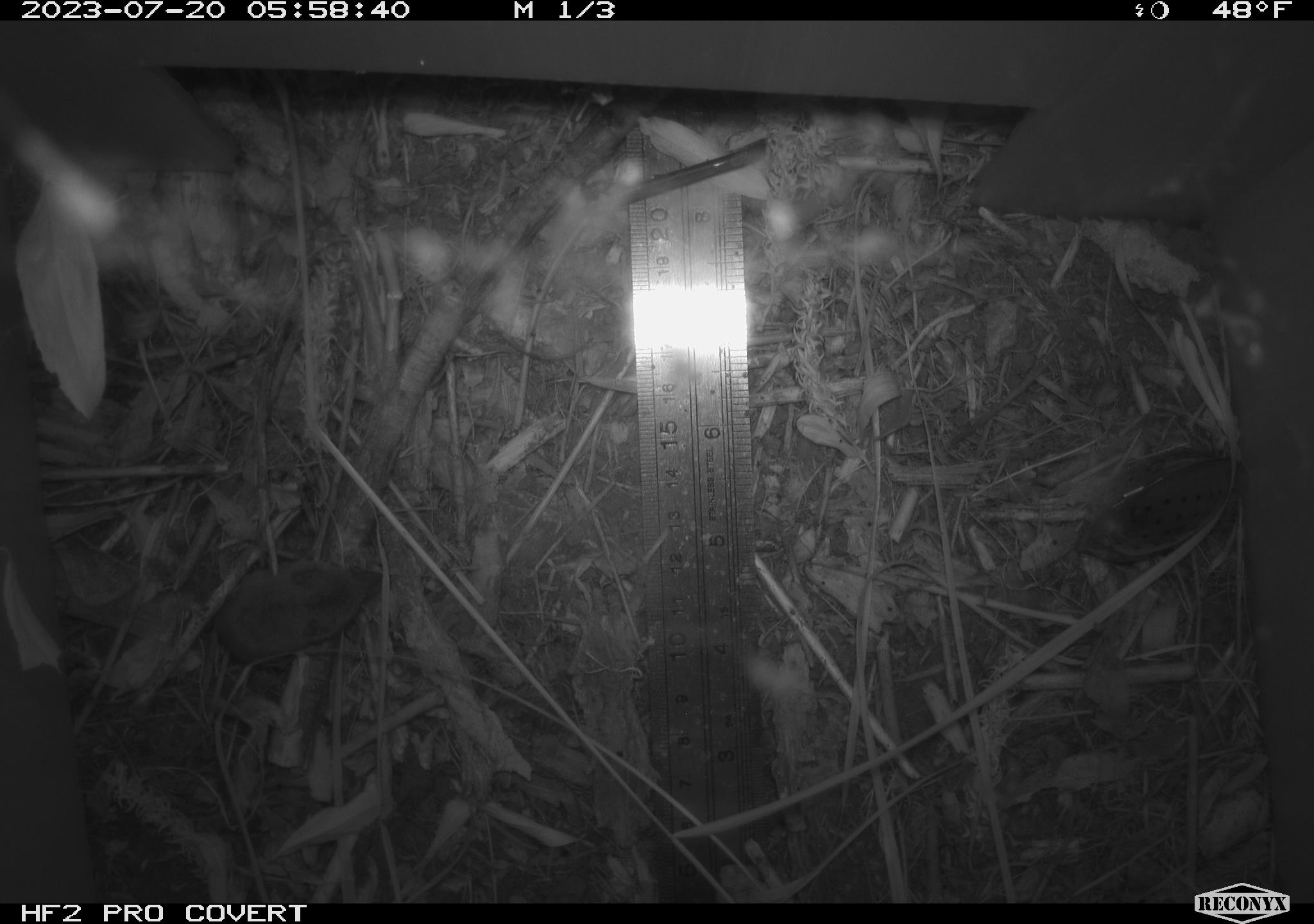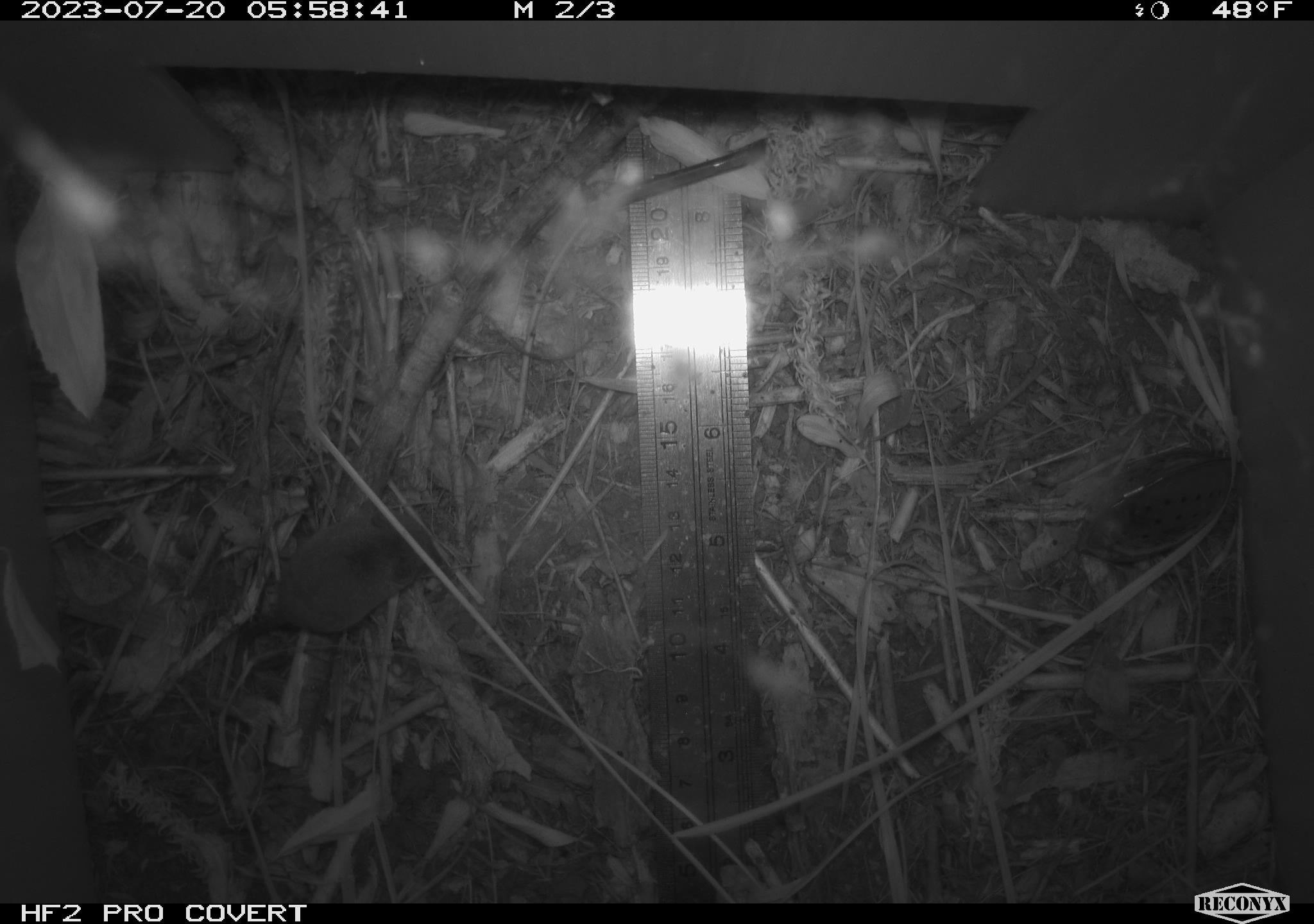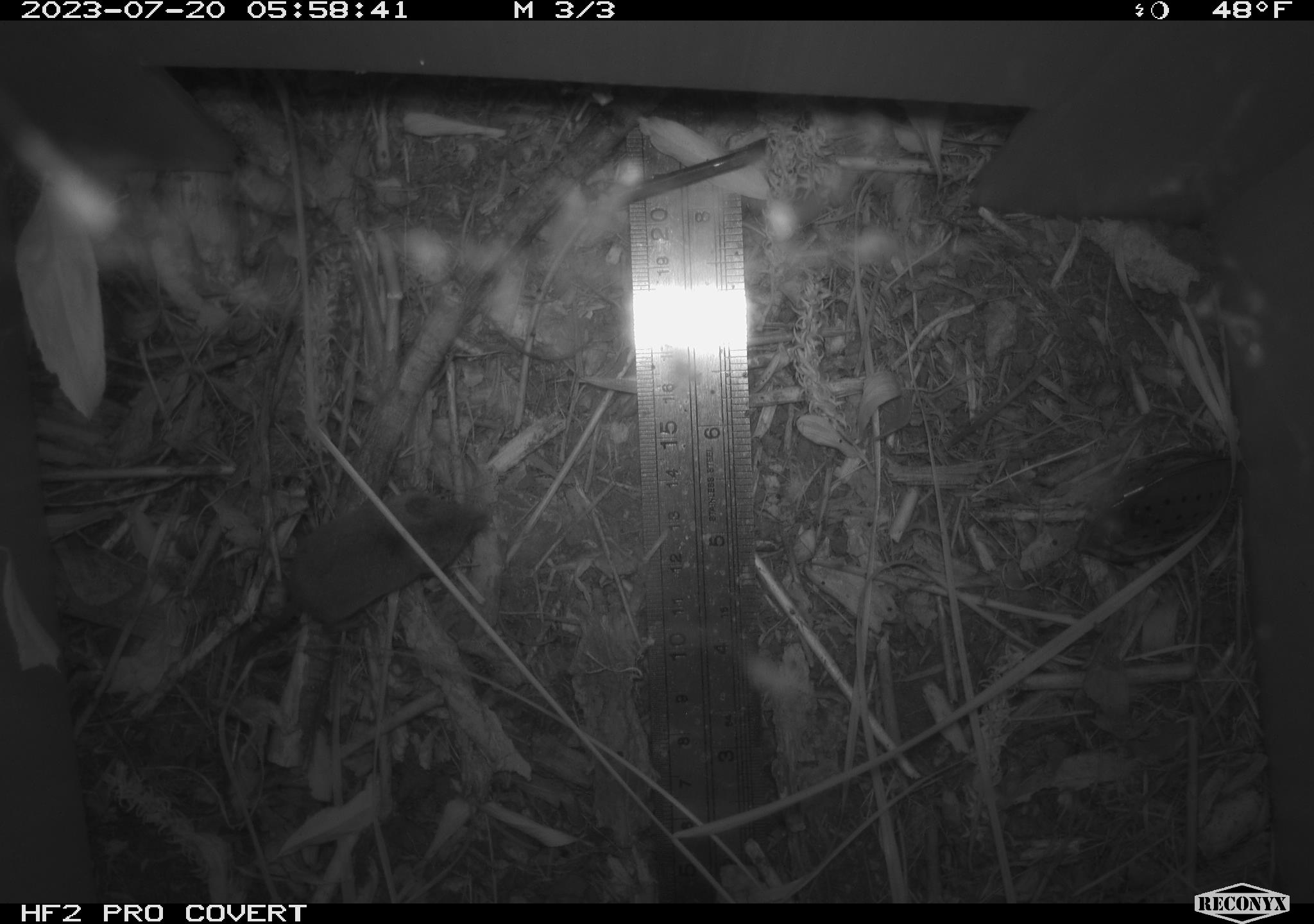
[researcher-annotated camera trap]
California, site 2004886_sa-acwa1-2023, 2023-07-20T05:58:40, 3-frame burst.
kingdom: Animalia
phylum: Chordata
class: Mammalia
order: Eulipotyphla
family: Soricidae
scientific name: Soricidae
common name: shrews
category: soricidae family